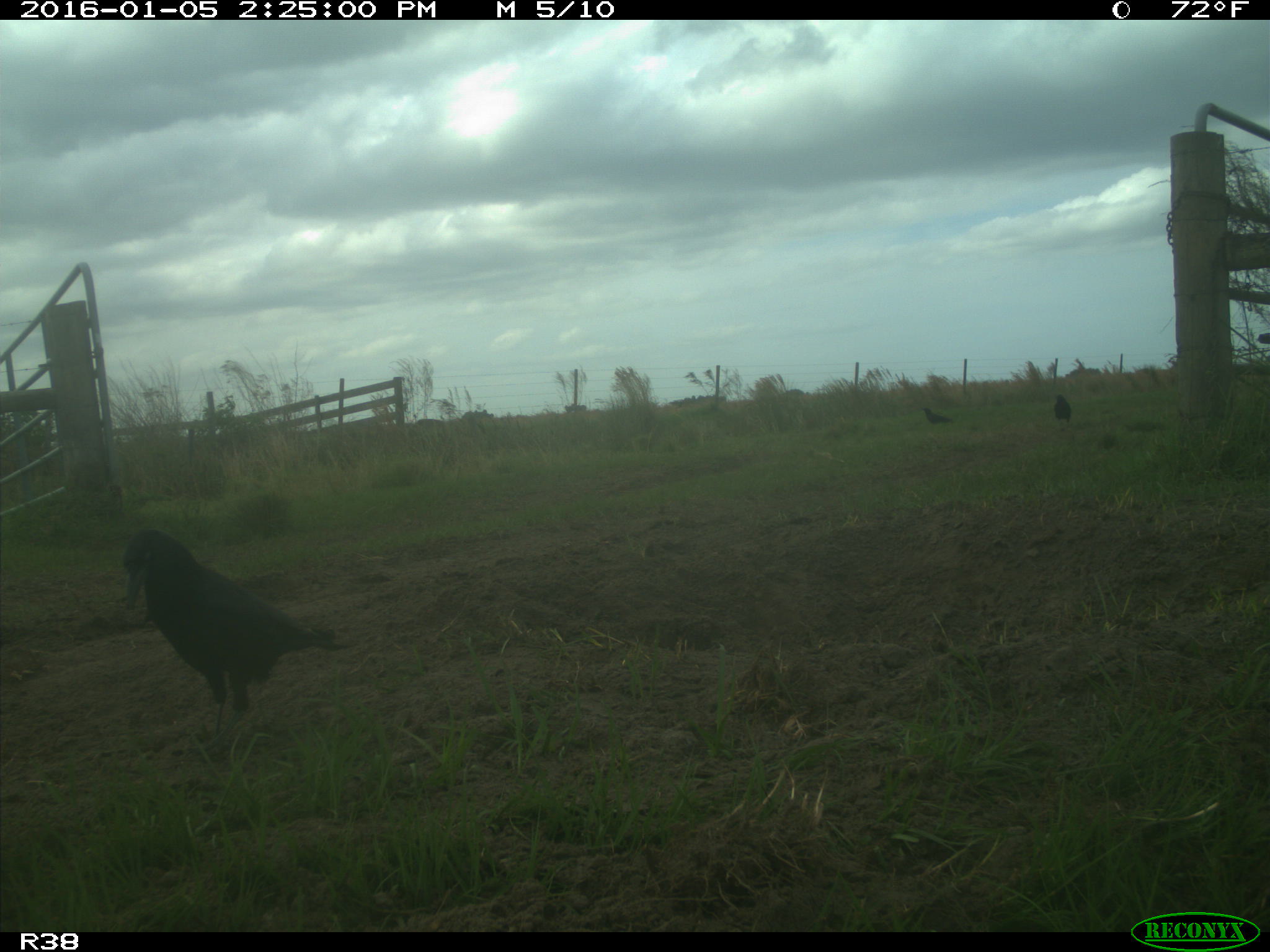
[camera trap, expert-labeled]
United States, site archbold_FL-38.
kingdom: Animalia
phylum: Chordata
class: Aves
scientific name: Aves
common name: birds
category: unidentified bird